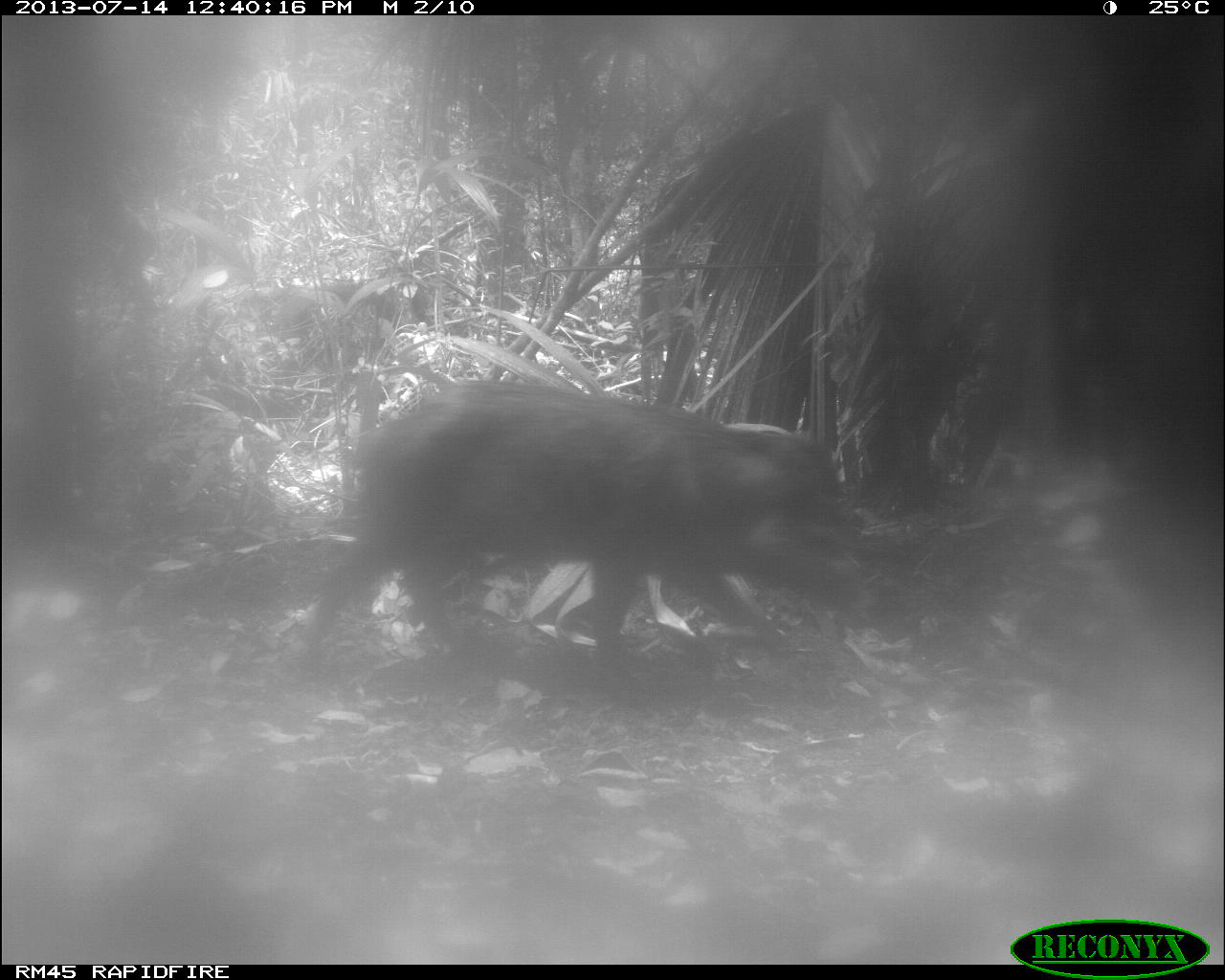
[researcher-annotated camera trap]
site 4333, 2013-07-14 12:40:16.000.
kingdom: Animalia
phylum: Chordata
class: Mammalia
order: Artiodactyla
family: Tayassuidae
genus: Tayassu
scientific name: Tayassu pecari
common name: white-lipped peccary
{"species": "Tayassu pecari (white-lipped peccary)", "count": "1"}